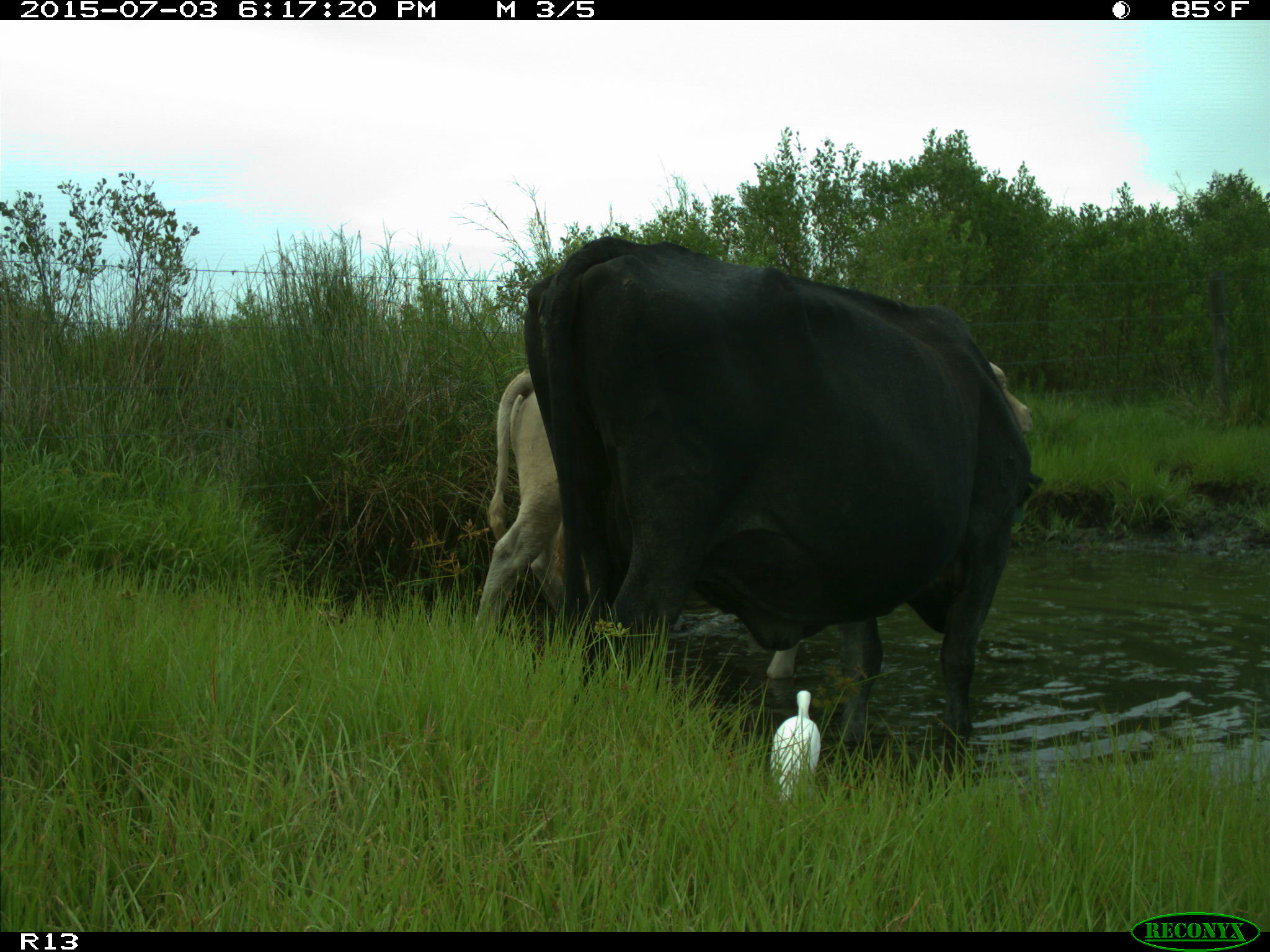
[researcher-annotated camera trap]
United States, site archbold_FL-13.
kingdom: Animalia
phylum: Chordata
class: Mammalia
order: Artiodactyla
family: Bovidae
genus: Bos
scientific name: Bos taurus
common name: domestic cow